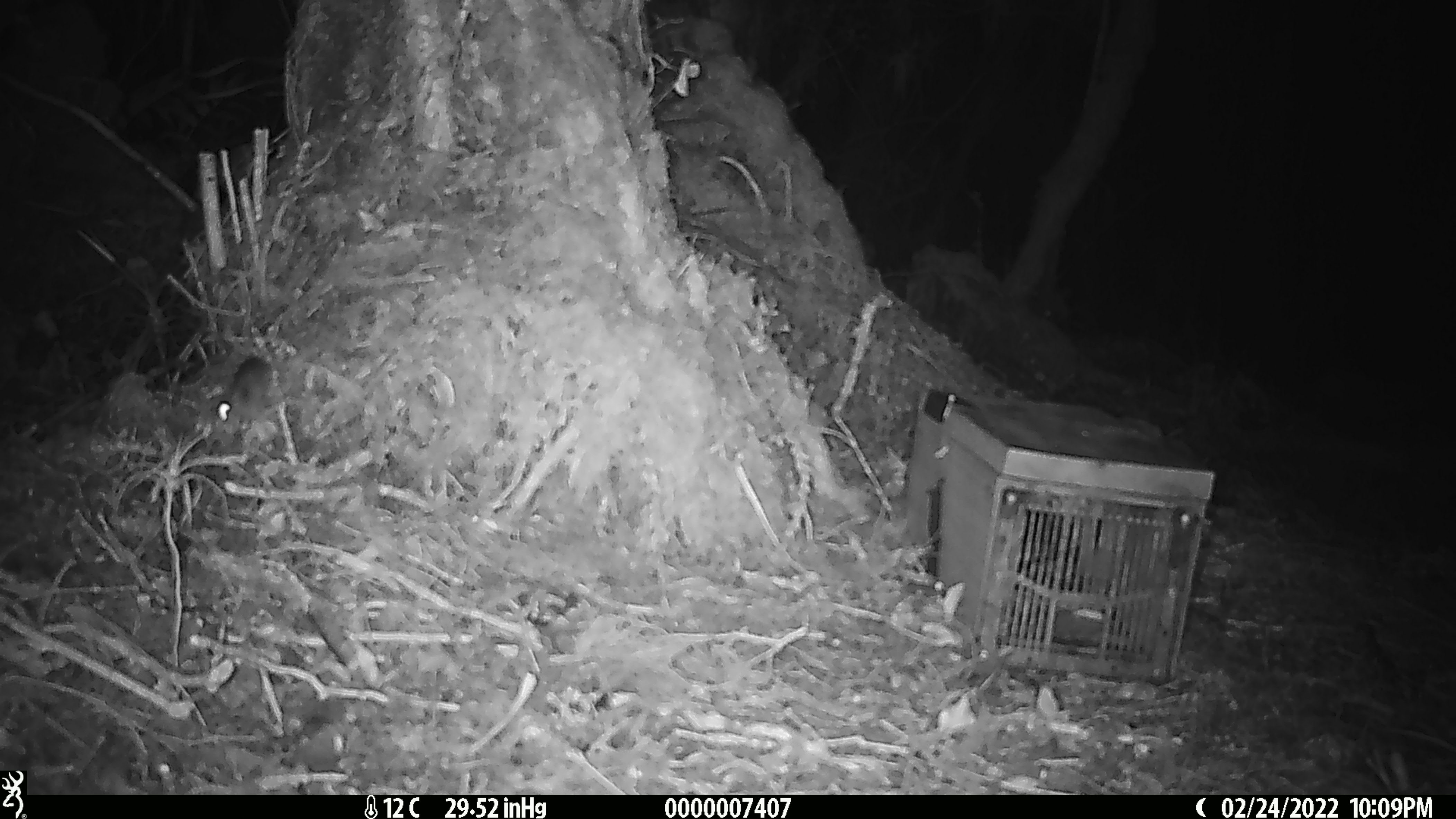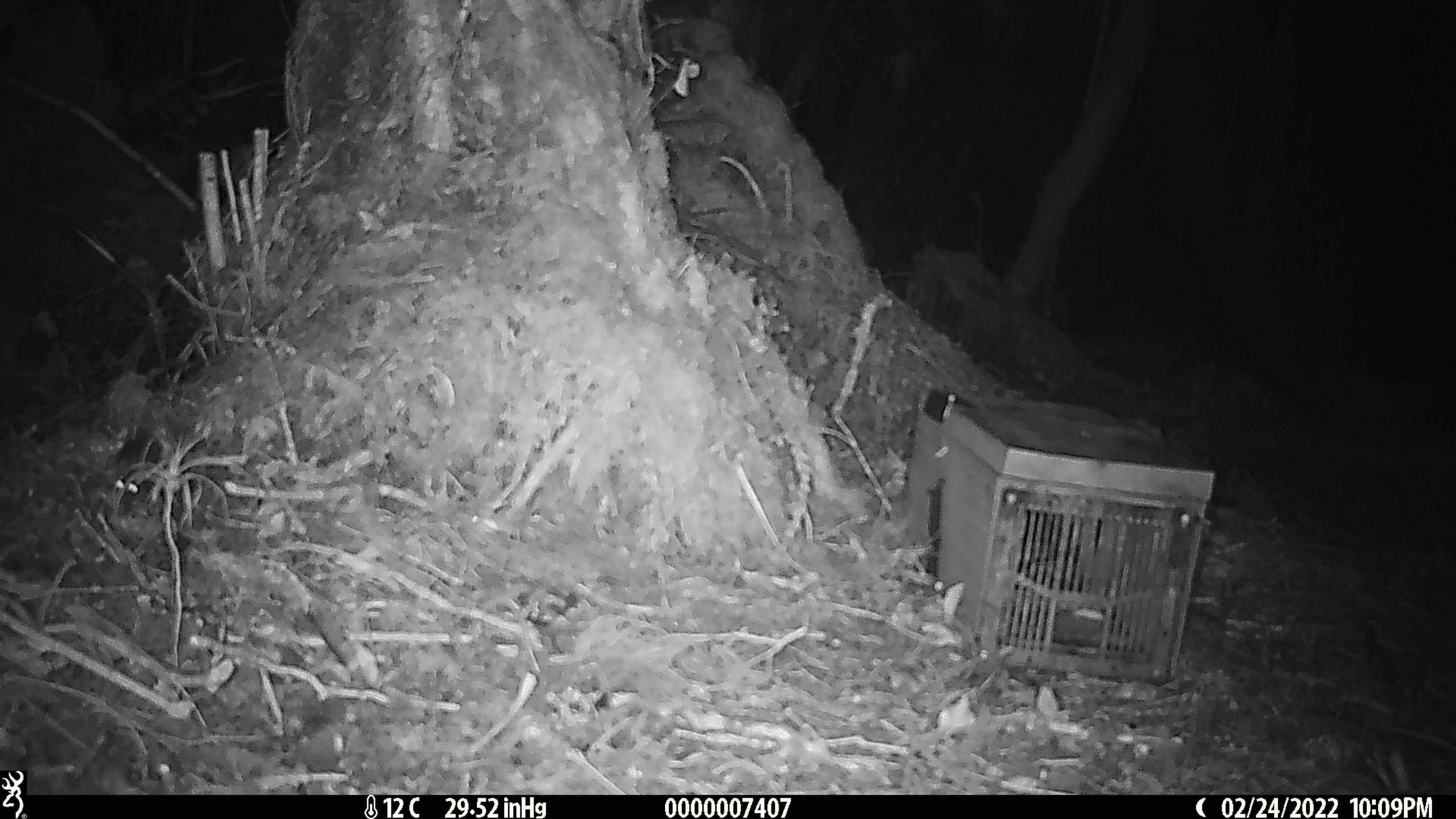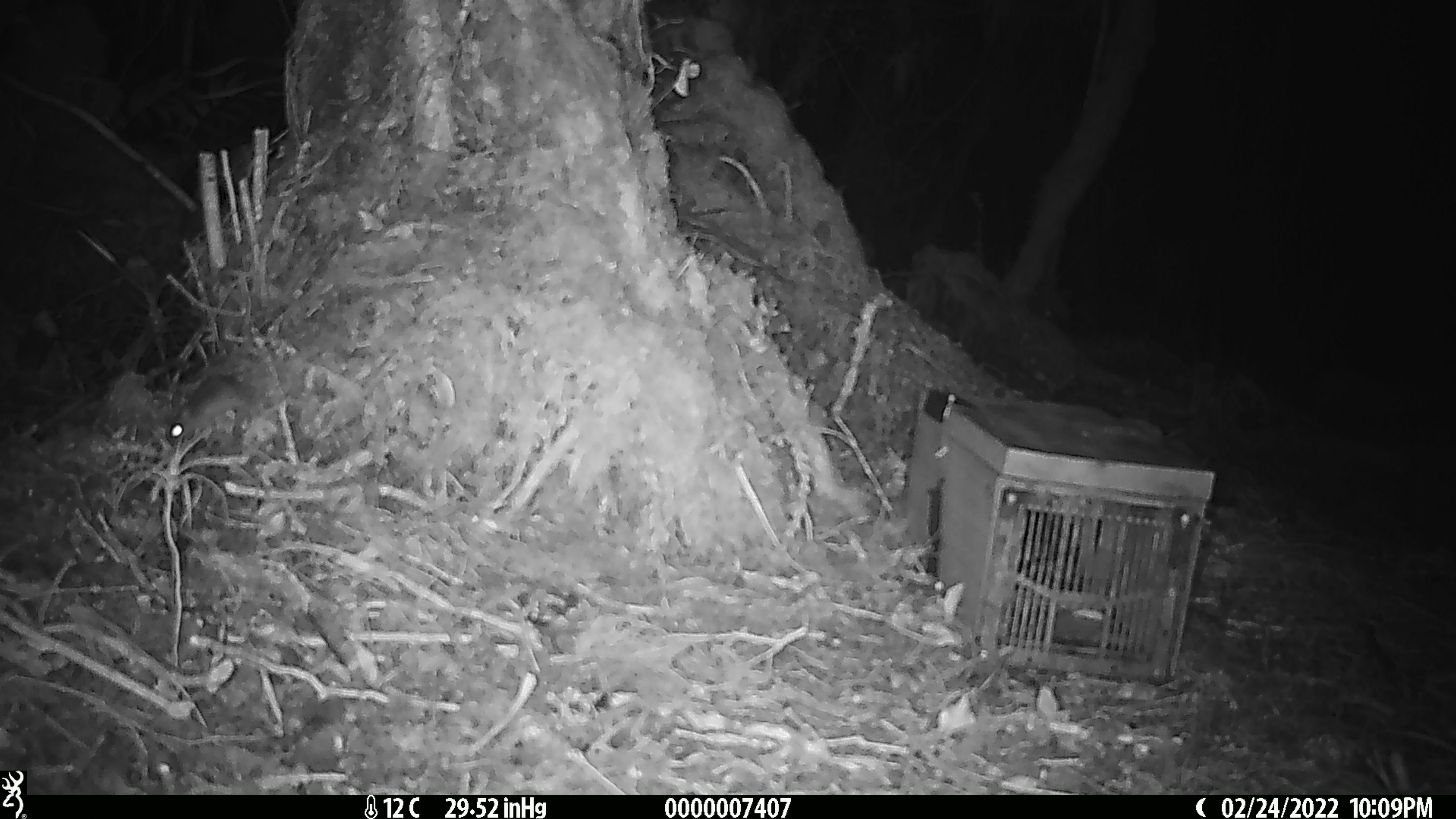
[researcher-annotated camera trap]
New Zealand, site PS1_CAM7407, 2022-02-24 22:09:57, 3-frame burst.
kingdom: Animalia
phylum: Chordata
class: Mammalia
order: Rodentia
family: Muridae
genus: Mus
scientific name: Mus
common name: mouse